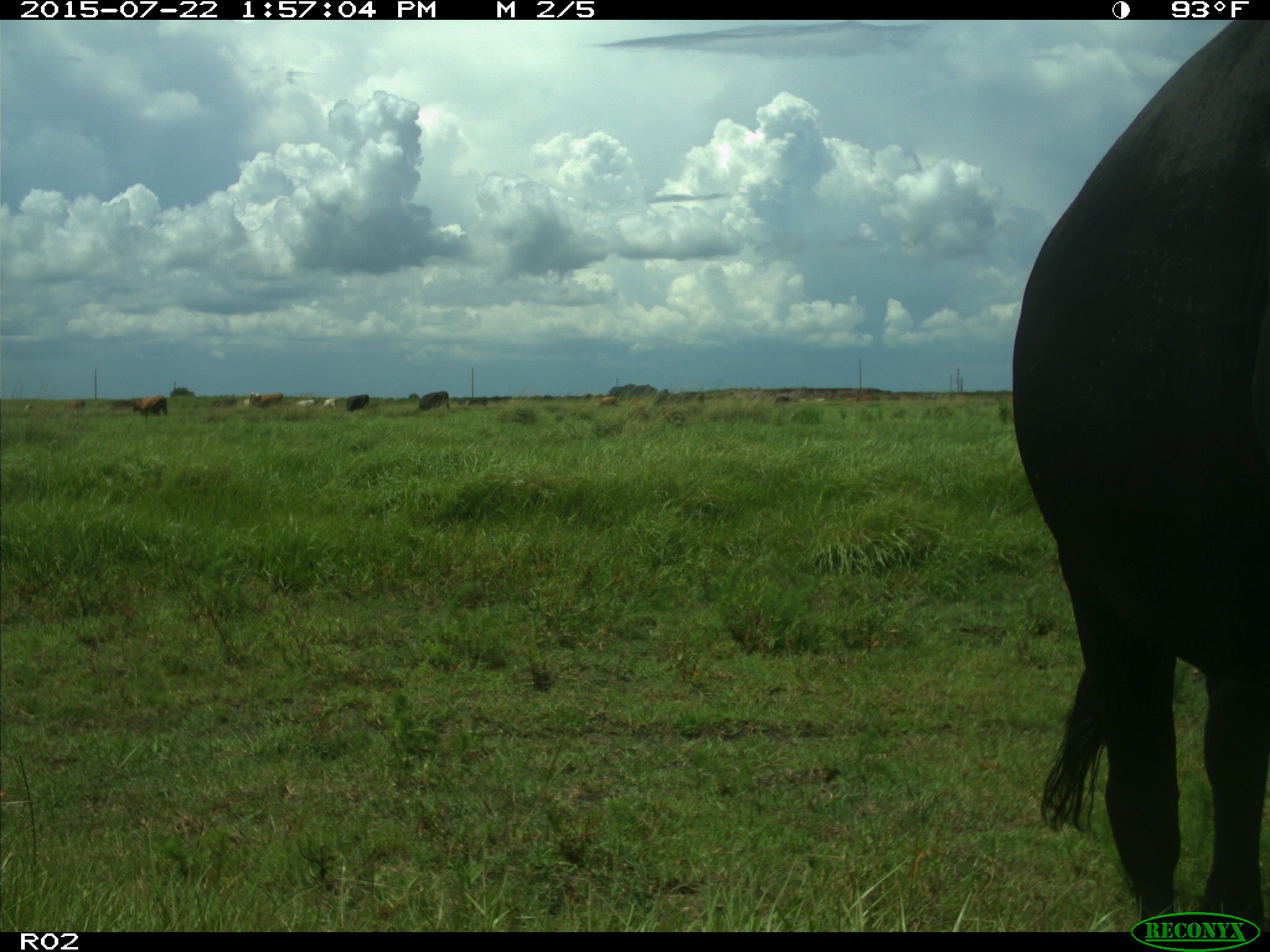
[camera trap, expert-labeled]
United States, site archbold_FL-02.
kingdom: Animalia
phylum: Chordata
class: Mammalia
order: Artiodactyla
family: Bovidae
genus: Bos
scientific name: Bos taurus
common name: domestic cow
Bos taurus (domestic cow).